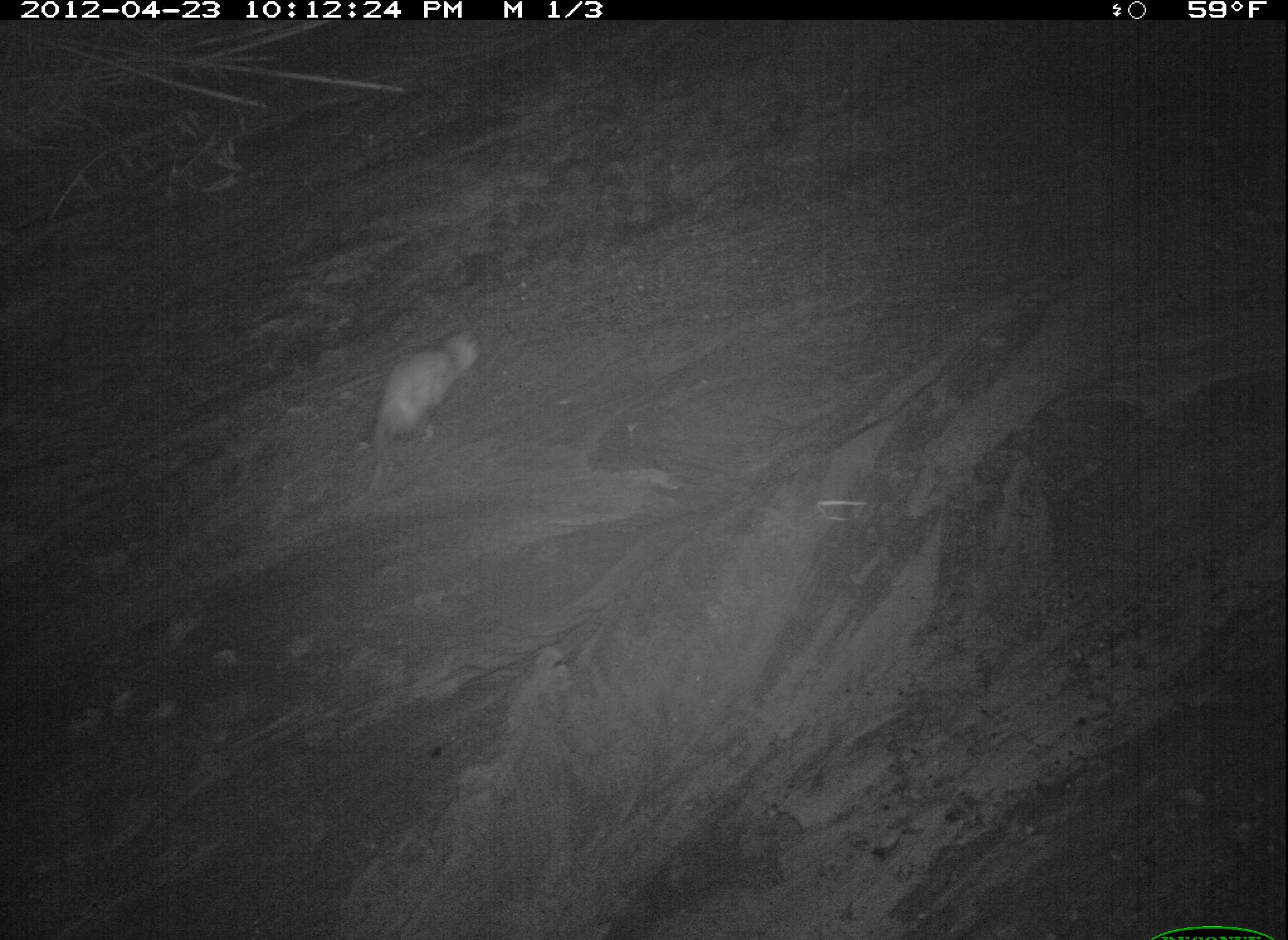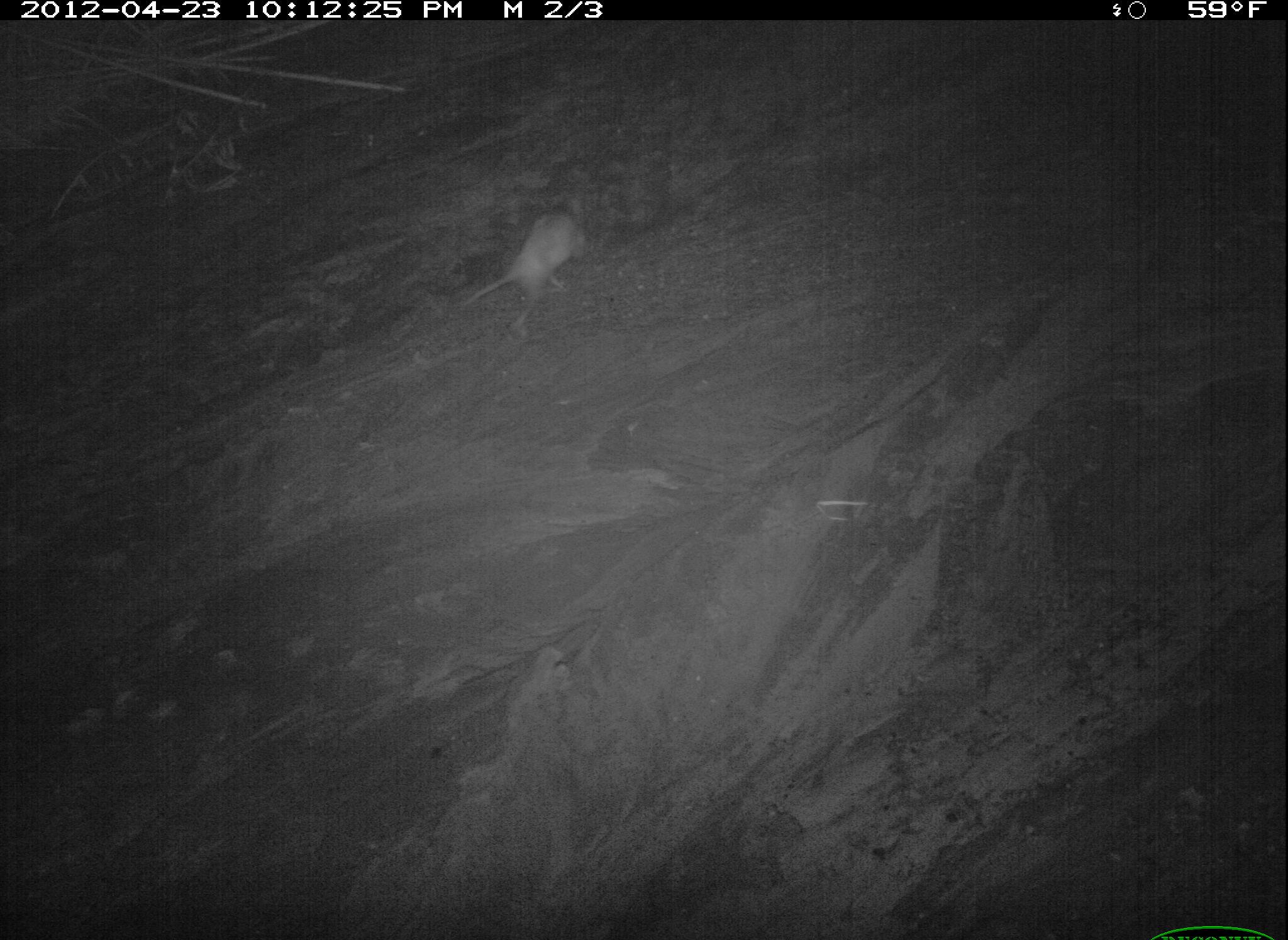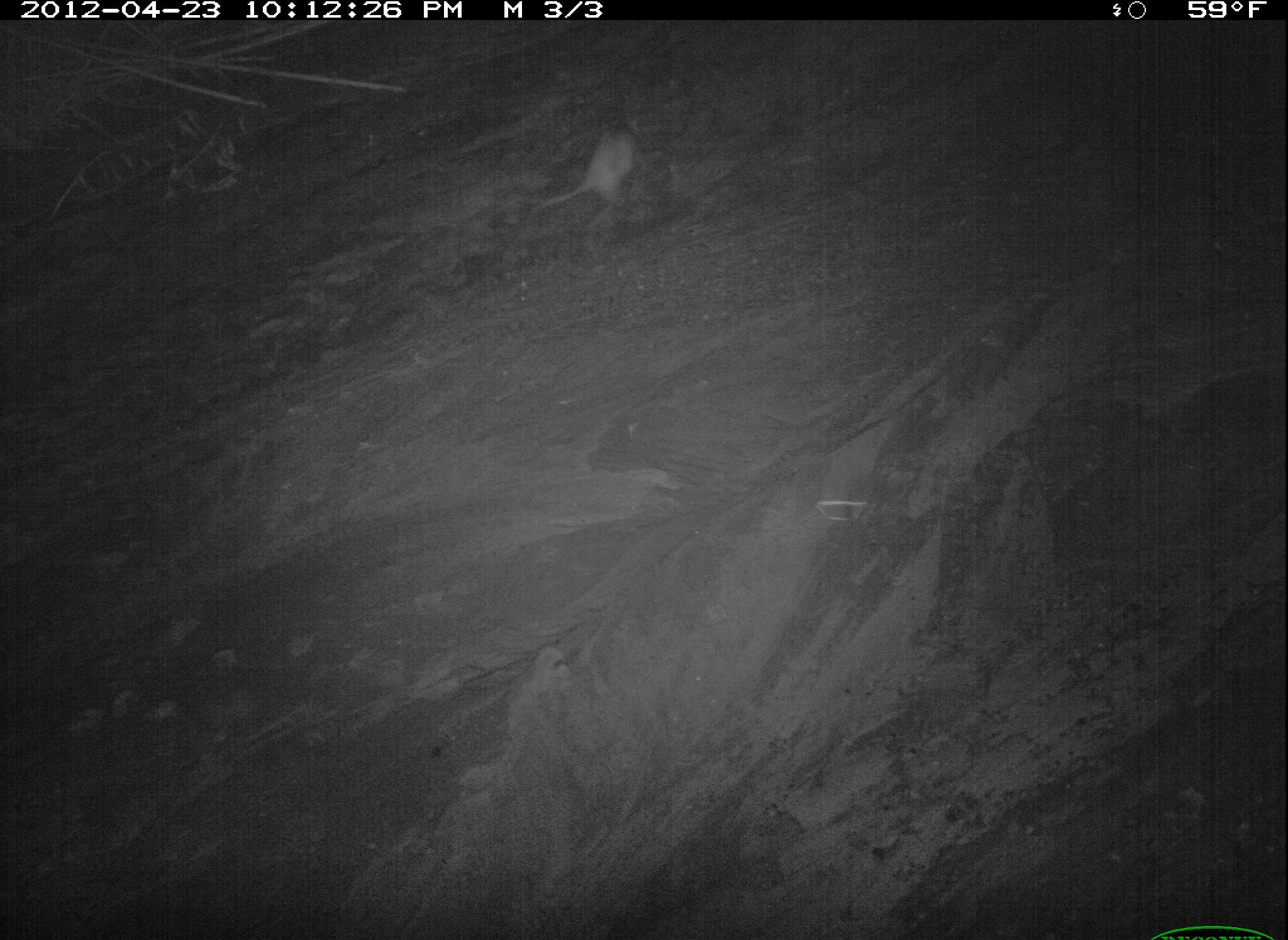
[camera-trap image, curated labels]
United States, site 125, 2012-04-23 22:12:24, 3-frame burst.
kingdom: Animalia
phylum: Chordata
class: Mammalia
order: Didelphimorphia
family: Didelphidae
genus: Didelphis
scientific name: Didelphis virginiana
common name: virginia opossum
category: opossum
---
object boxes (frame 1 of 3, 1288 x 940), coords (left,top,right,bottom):
opossum: (366,320,488,491)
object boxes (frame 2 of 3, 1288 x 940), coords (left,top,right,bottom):
opossum: (459,187,597,345)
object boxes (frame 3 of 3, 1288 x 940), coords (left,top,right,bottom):
opossum: (518,116,645,222)